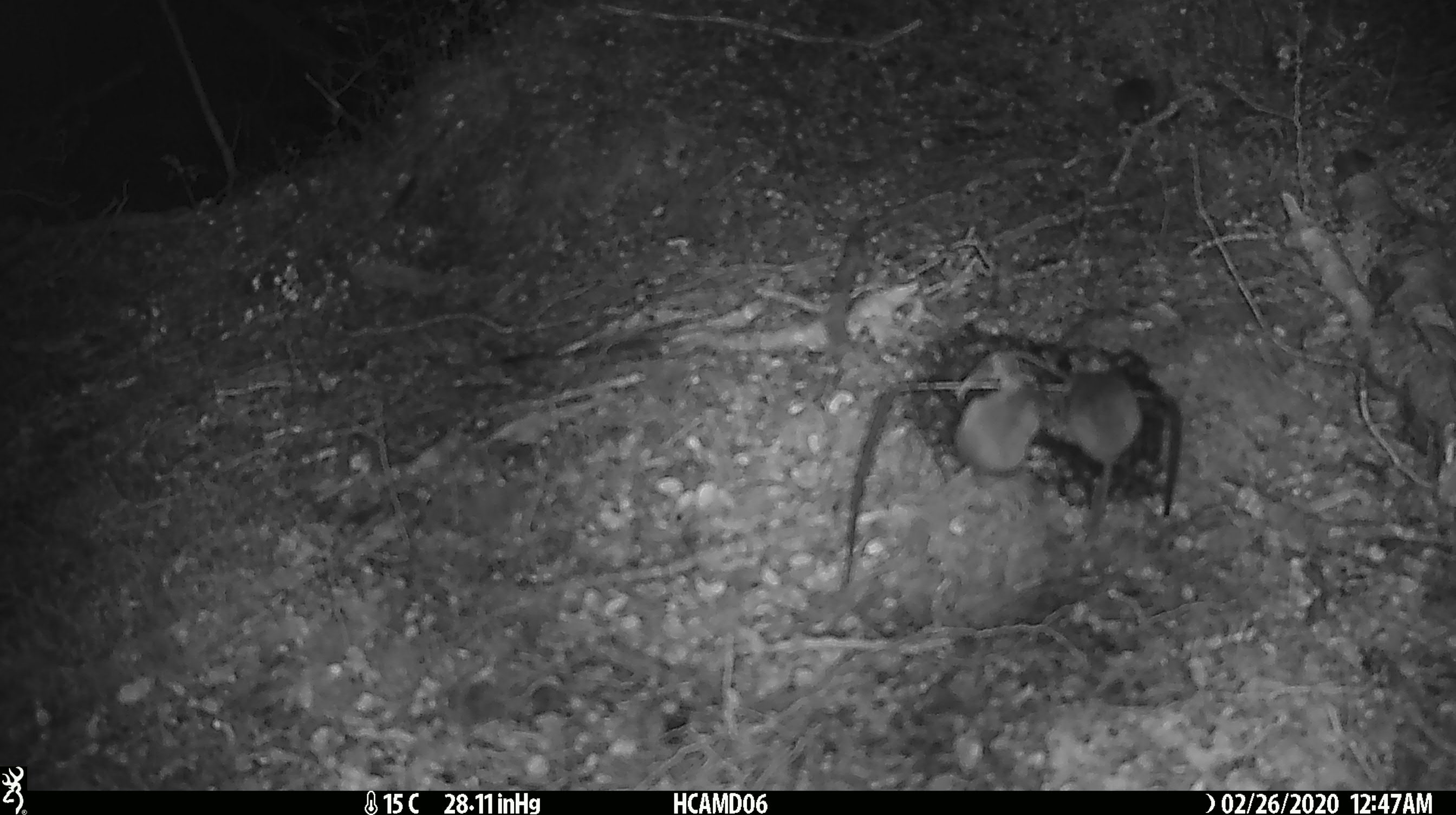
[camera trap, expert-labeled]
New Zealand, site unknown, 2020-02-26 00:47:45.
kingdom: Animalia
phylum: Chordata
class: Mammalia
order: Rodentia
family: Muridae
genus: Mus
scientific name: Mus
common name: mouse